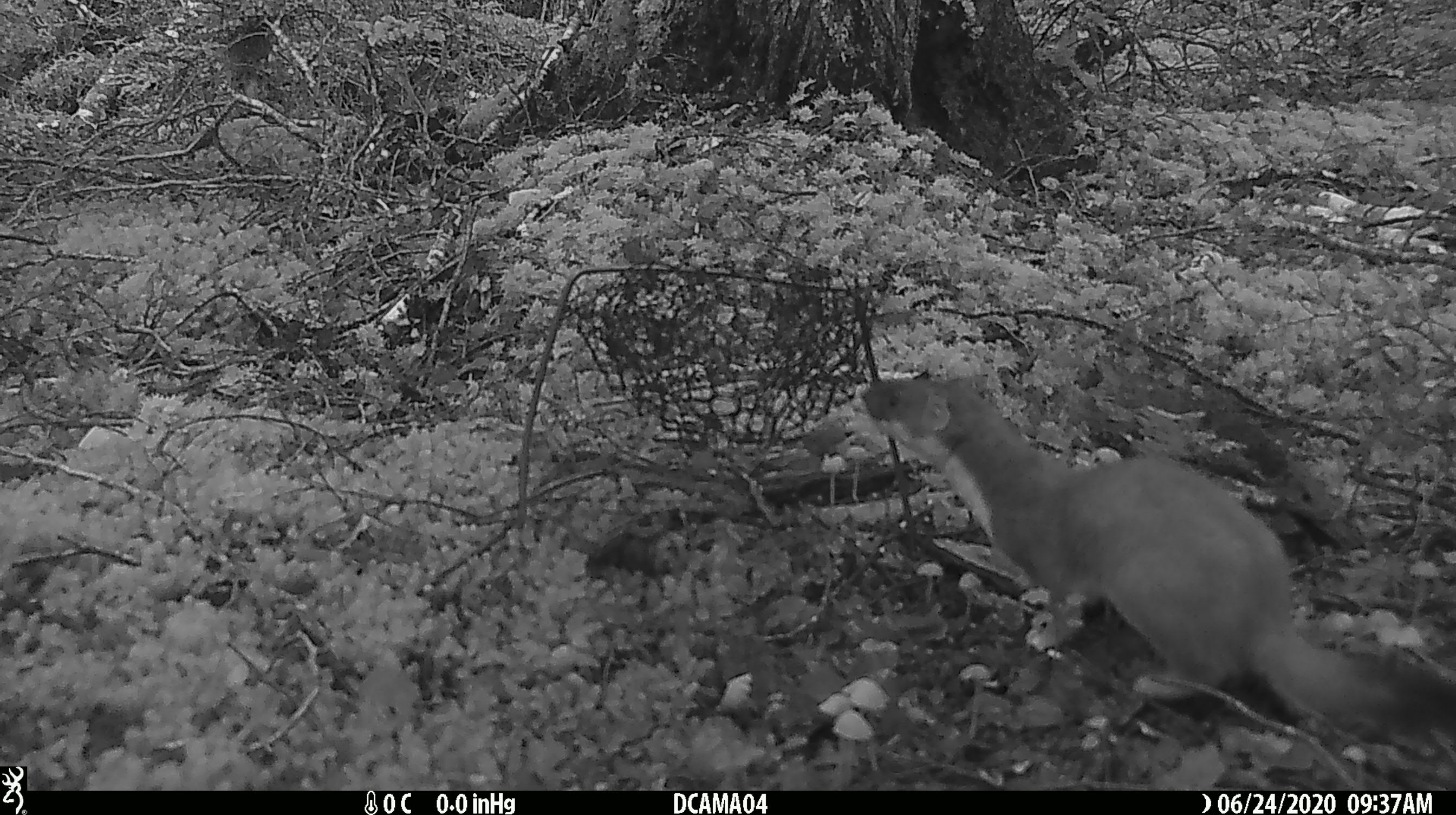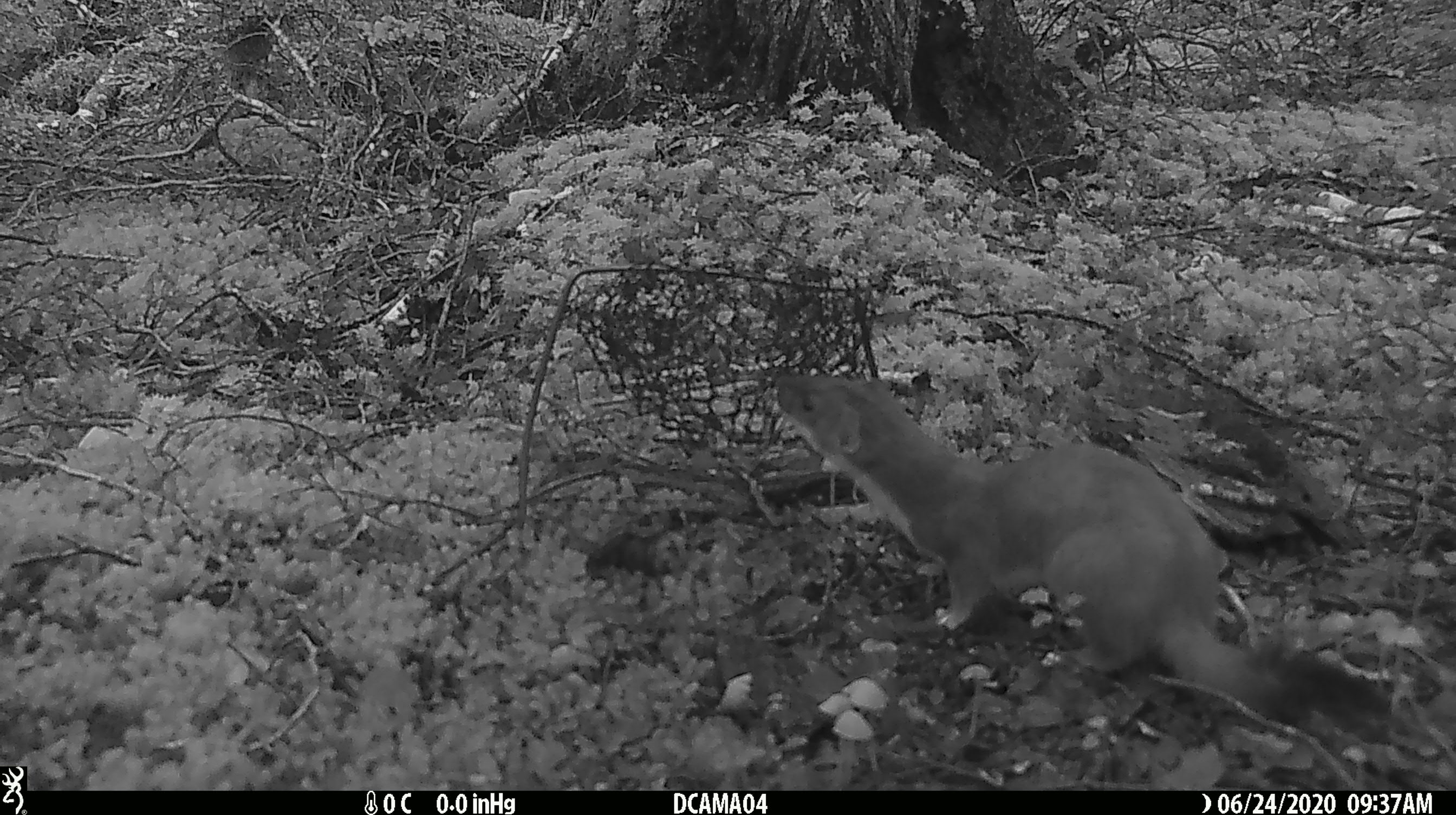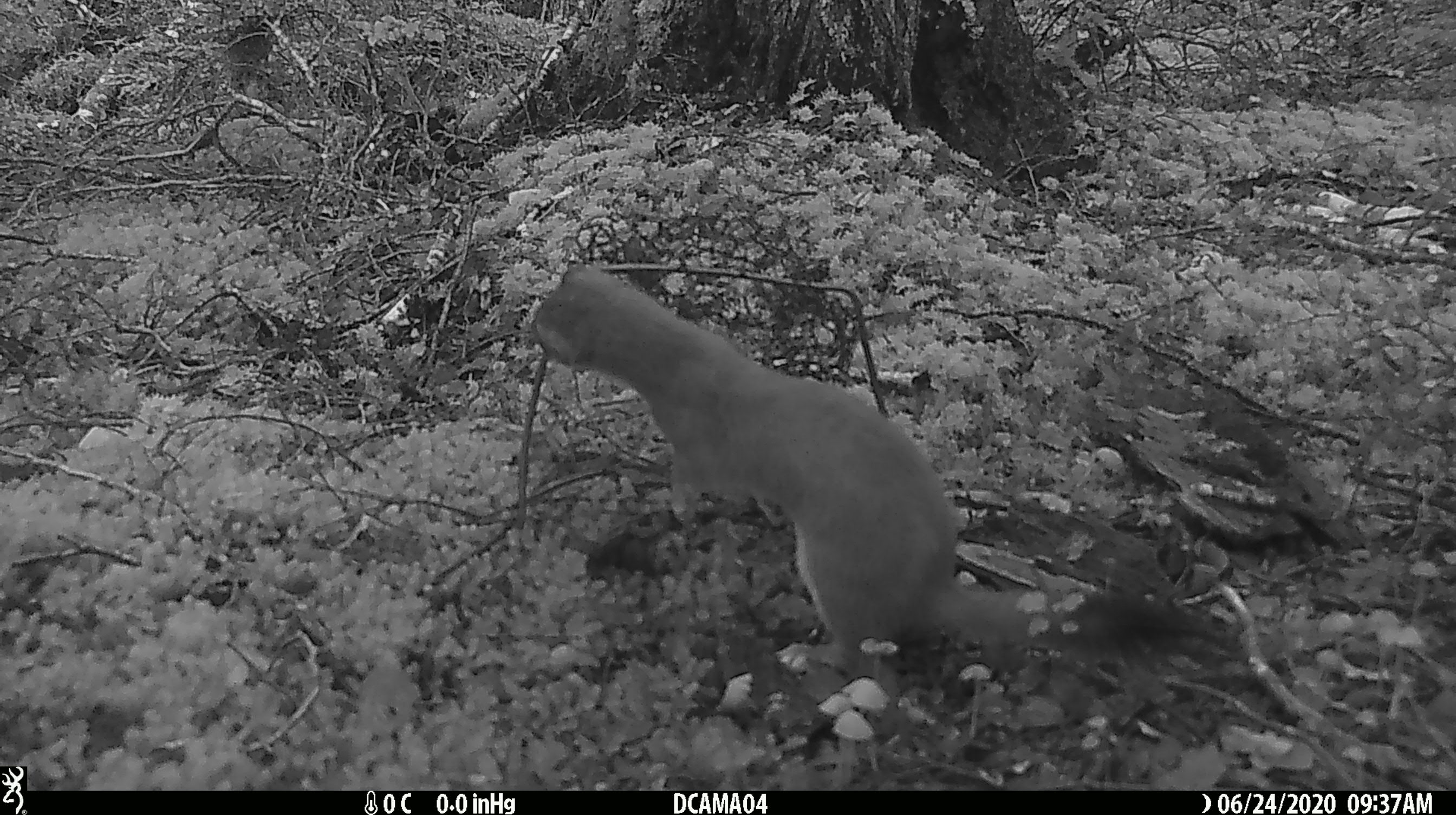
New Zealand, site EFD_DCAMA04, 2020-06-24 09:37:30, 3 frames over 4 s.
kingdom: Animalia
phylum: Chordata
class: Mammalia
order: Carnivora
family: Mustelidae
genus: Mustela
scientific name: Mustela erminea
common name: stoat